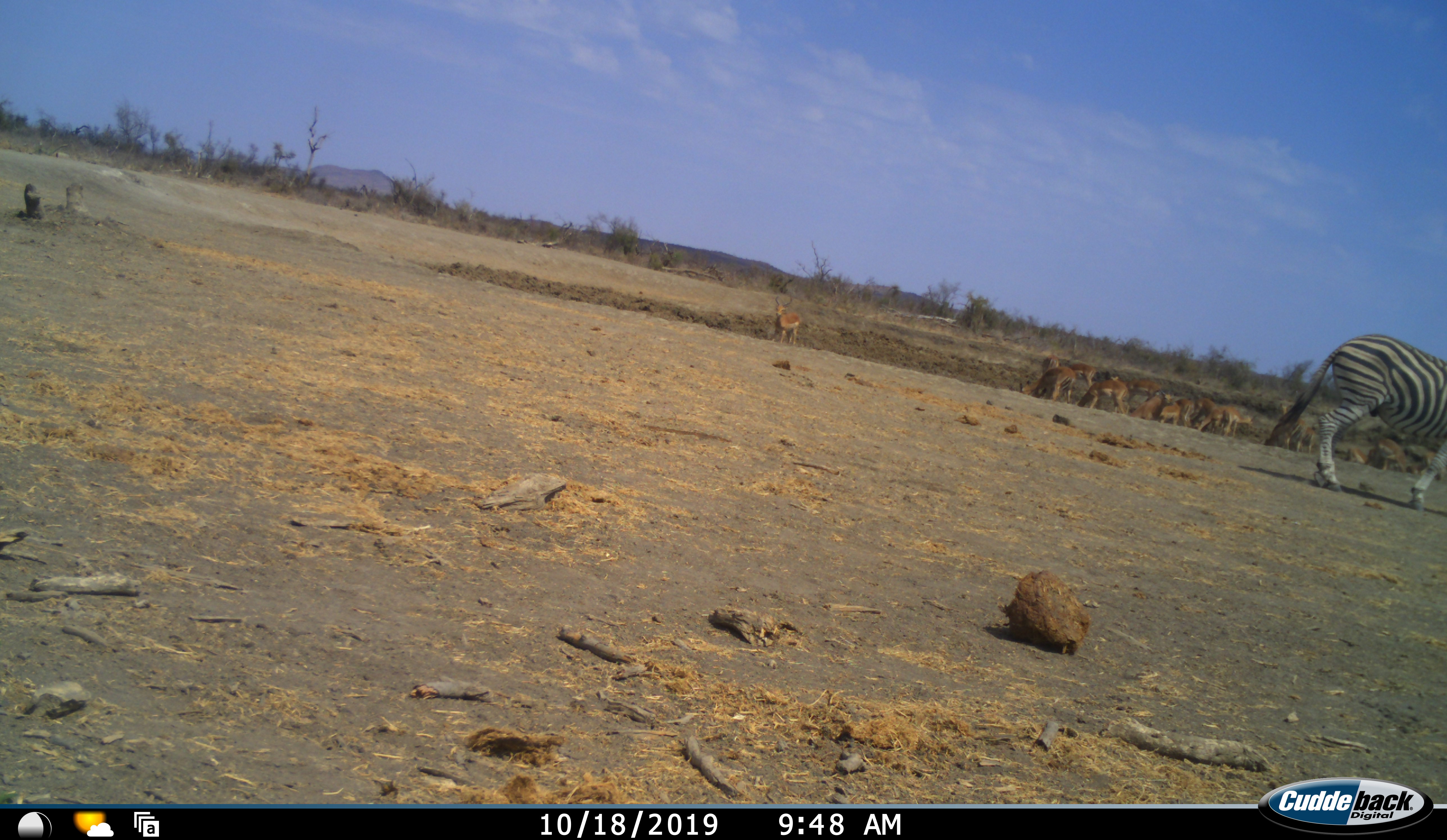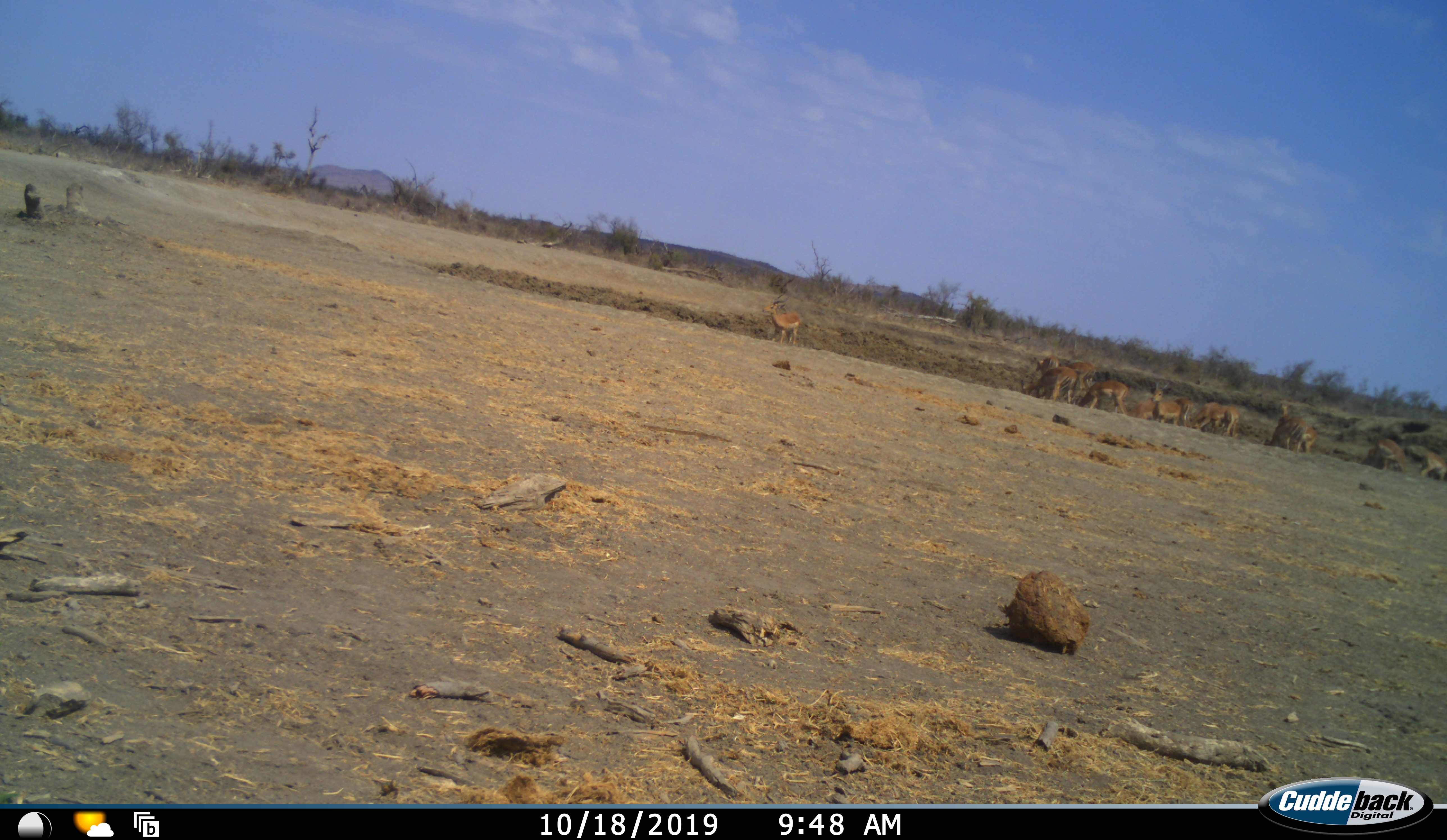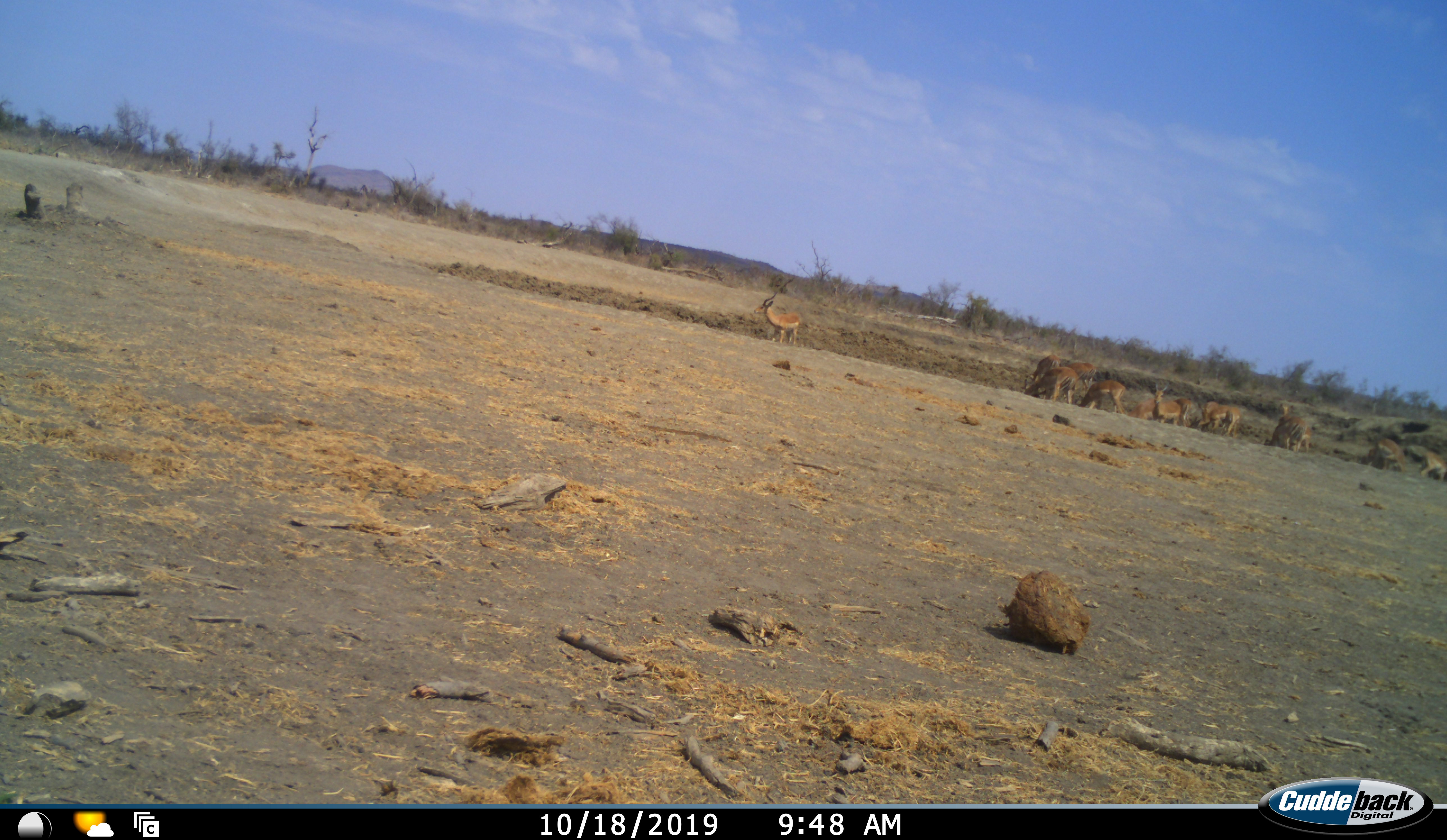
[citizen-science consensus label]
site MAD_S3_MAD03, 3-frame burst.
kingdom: Animalia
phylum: Chordata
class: Mammalia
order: Artiodactyla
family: Bovidae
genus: Aepyceros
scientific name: Aepyceros melampus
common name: impala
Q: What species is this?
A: Impala (Aepyceros melampus).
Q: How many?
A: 11-50.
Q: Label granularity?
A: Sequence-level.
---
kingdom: Animalia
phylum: Chordata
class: Mammalia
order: Perissodactyla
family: Equidae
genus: Equus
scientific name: Equus quagga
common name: plains zebra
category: zebraplains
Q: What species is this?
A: Zebraplains (plains zebra) (Equus quagga).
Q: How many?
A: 1.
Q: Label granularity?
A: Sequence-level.